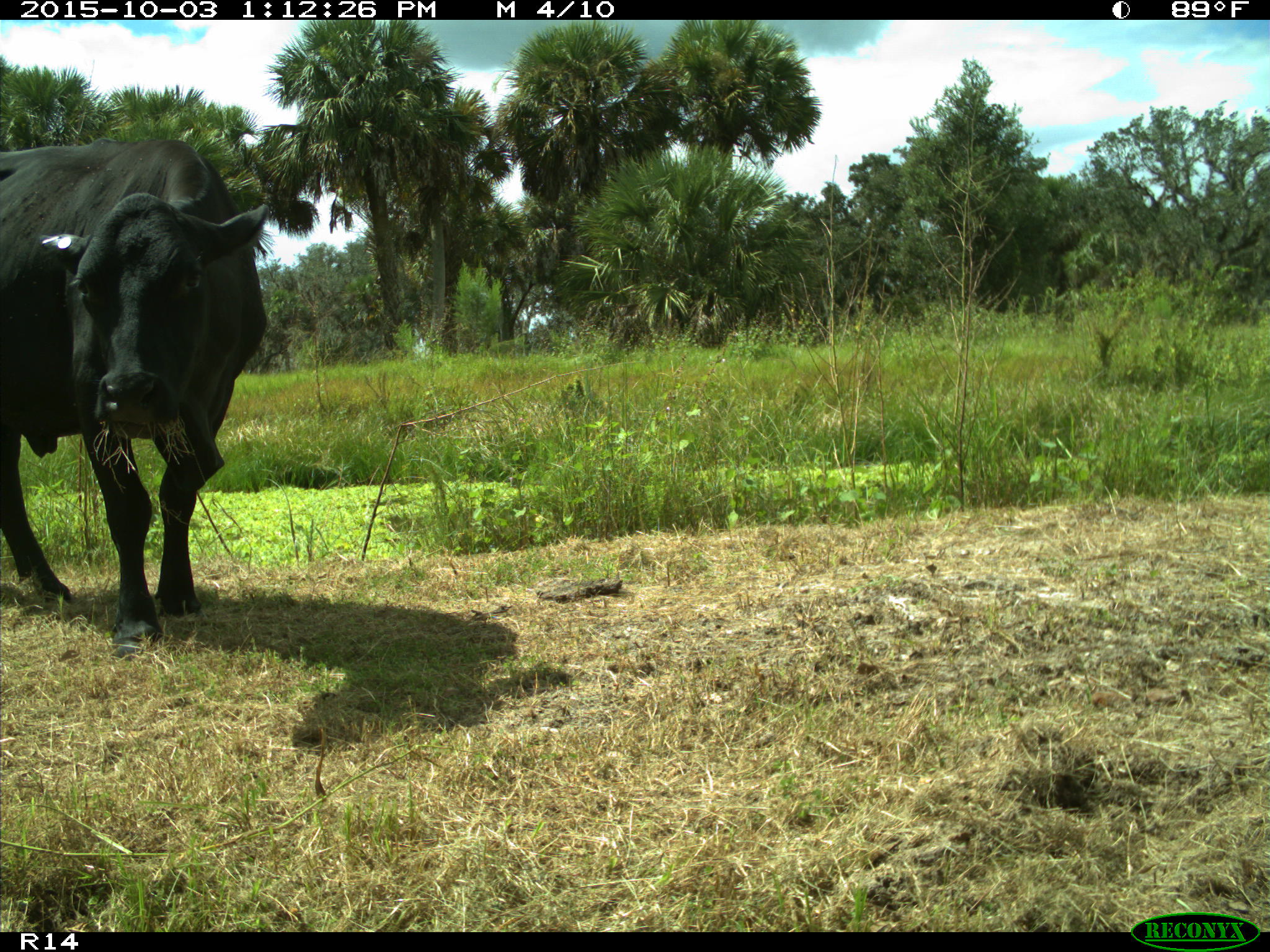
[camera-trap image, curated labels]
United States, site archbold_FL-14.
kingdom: Animalia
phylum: Chordata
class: Mammalia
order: Artiodactyla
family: Bovidae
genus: Bos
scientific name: Bos taurus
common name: domestic cow